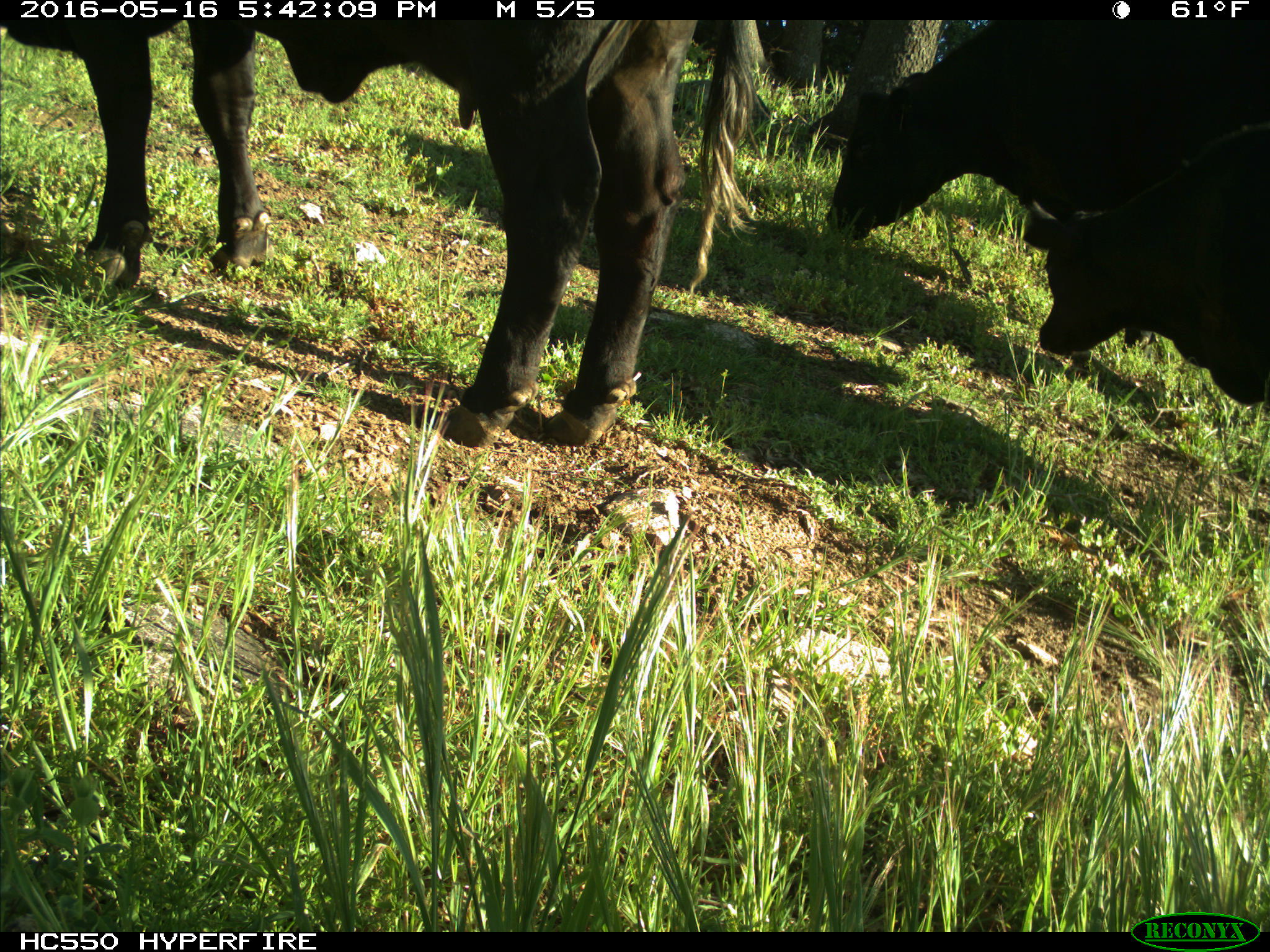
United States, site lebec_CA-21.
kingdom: Animalia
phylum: Chordata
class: Mammalia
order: Artiodactyla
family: Bovidae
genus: Bos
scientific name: Bos taurus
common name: domestic cow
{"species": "Bos taurus (domestic cow)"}